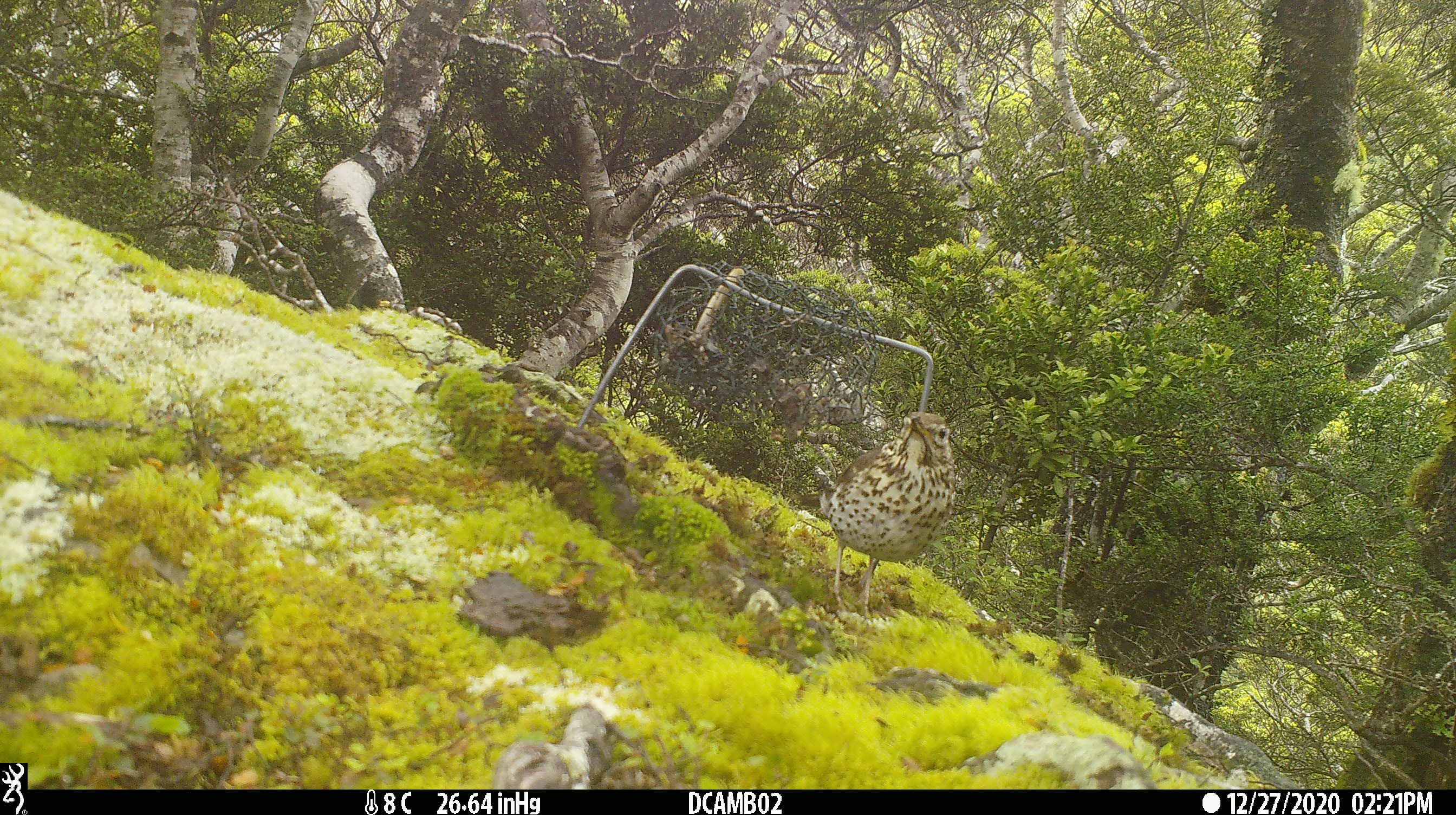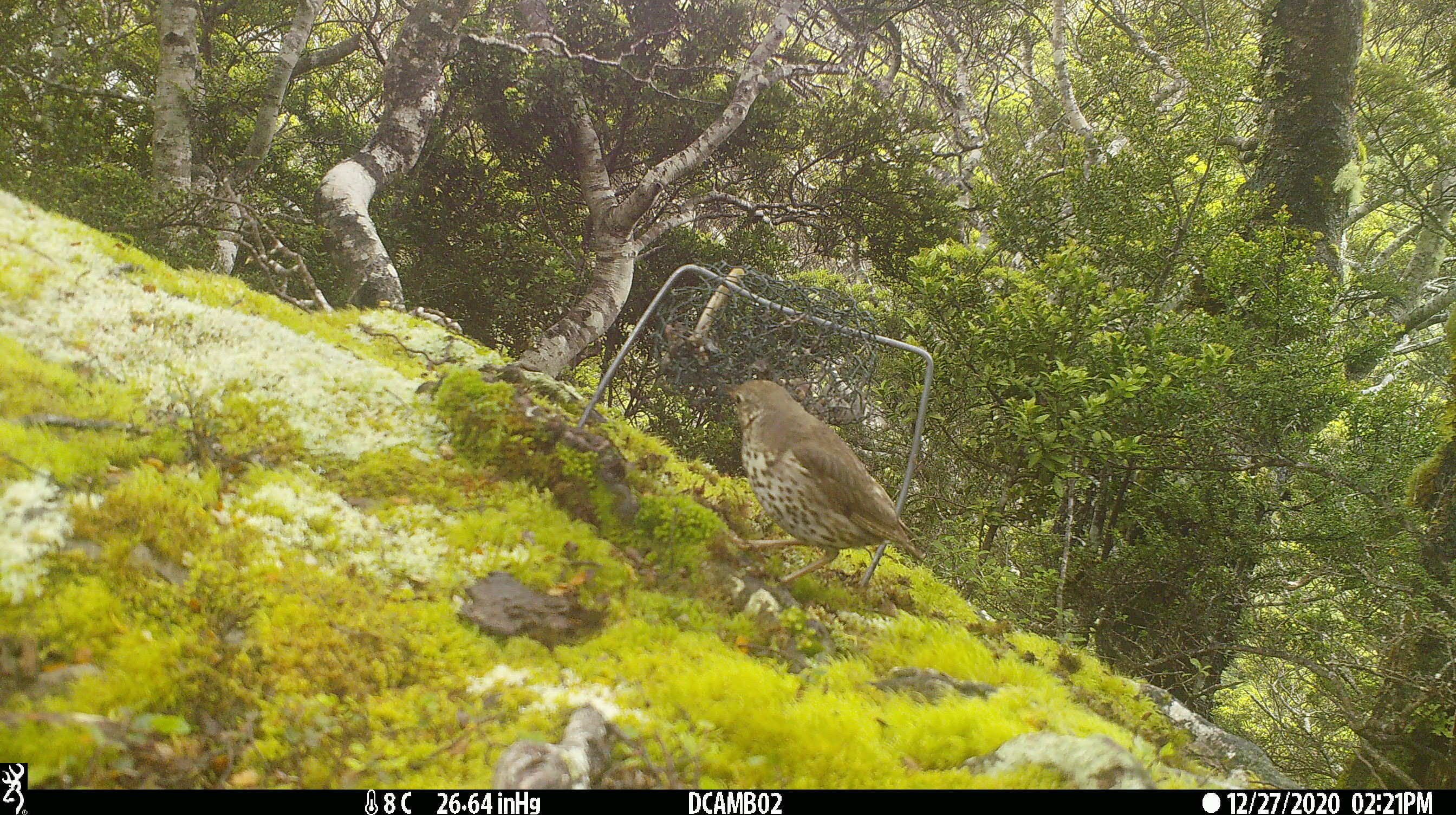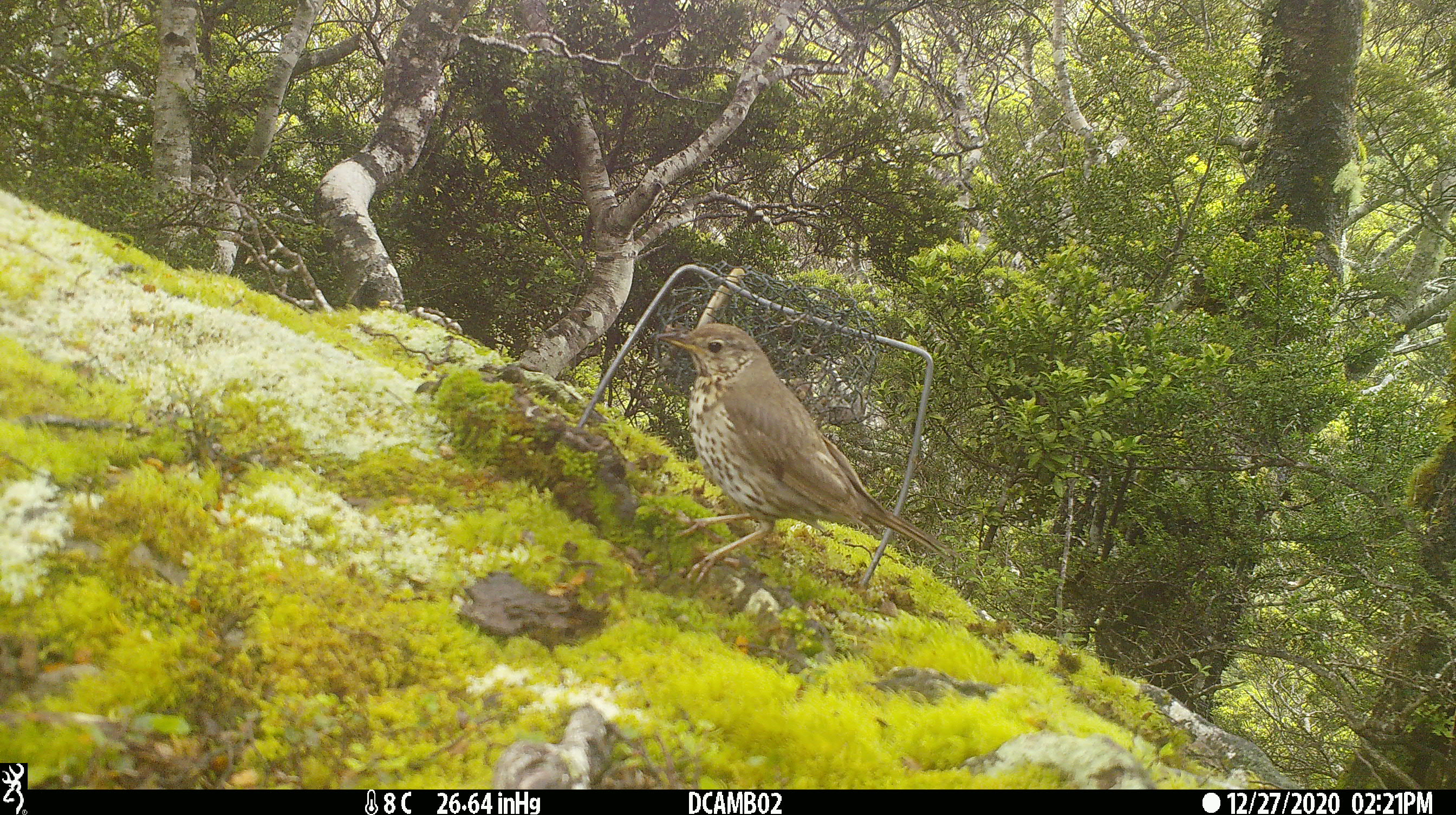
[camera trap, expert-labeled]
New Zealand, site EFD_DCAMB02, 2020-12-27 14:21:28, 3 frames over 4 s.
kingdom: Animalia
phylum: Chordata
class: Aves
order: Passeriformes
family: Turdidae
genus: Turdus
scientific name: Turdus philomelos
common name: song thrush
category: thrush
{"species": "thrush (song thrush) (Turdus philomelos)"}